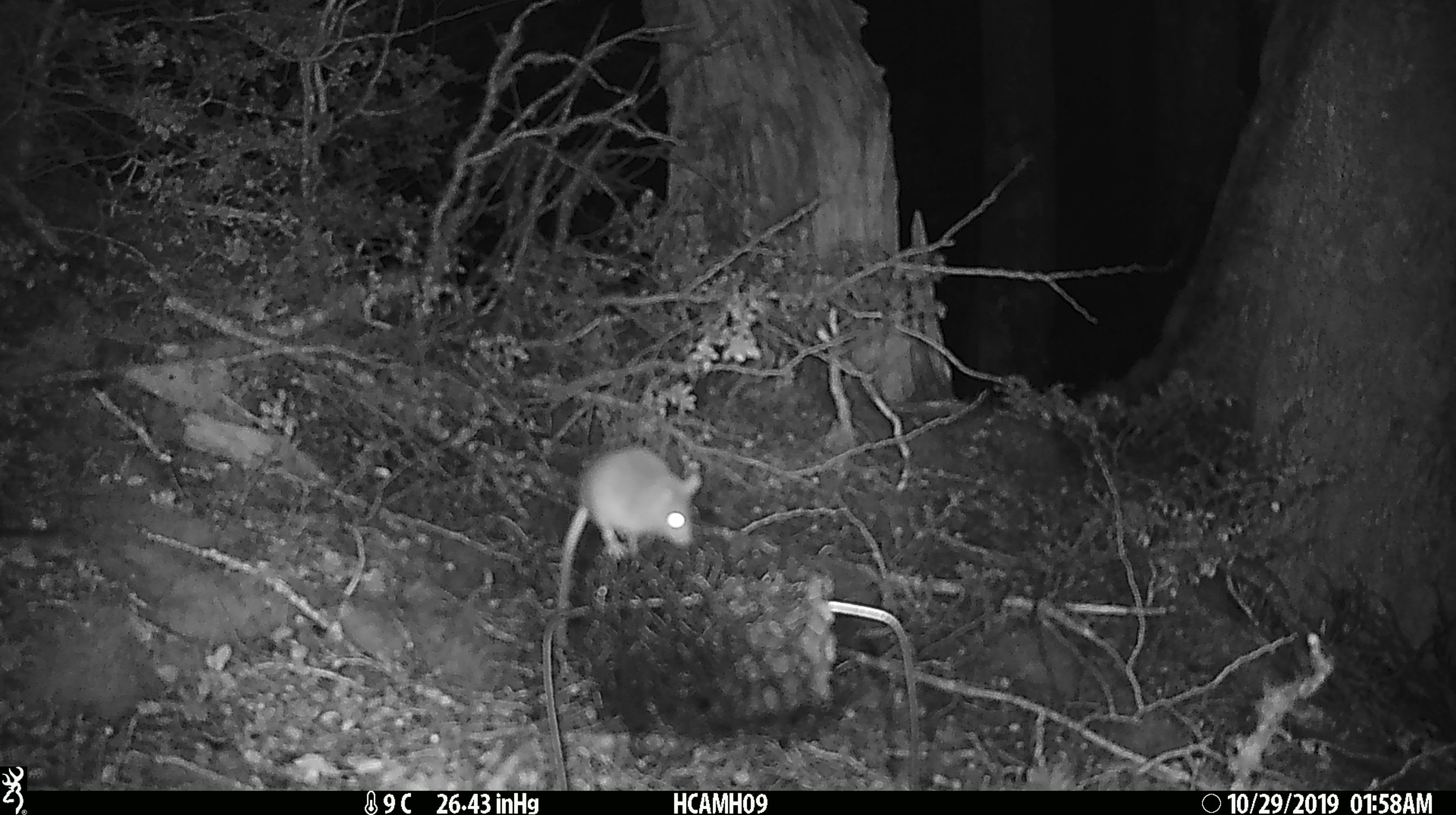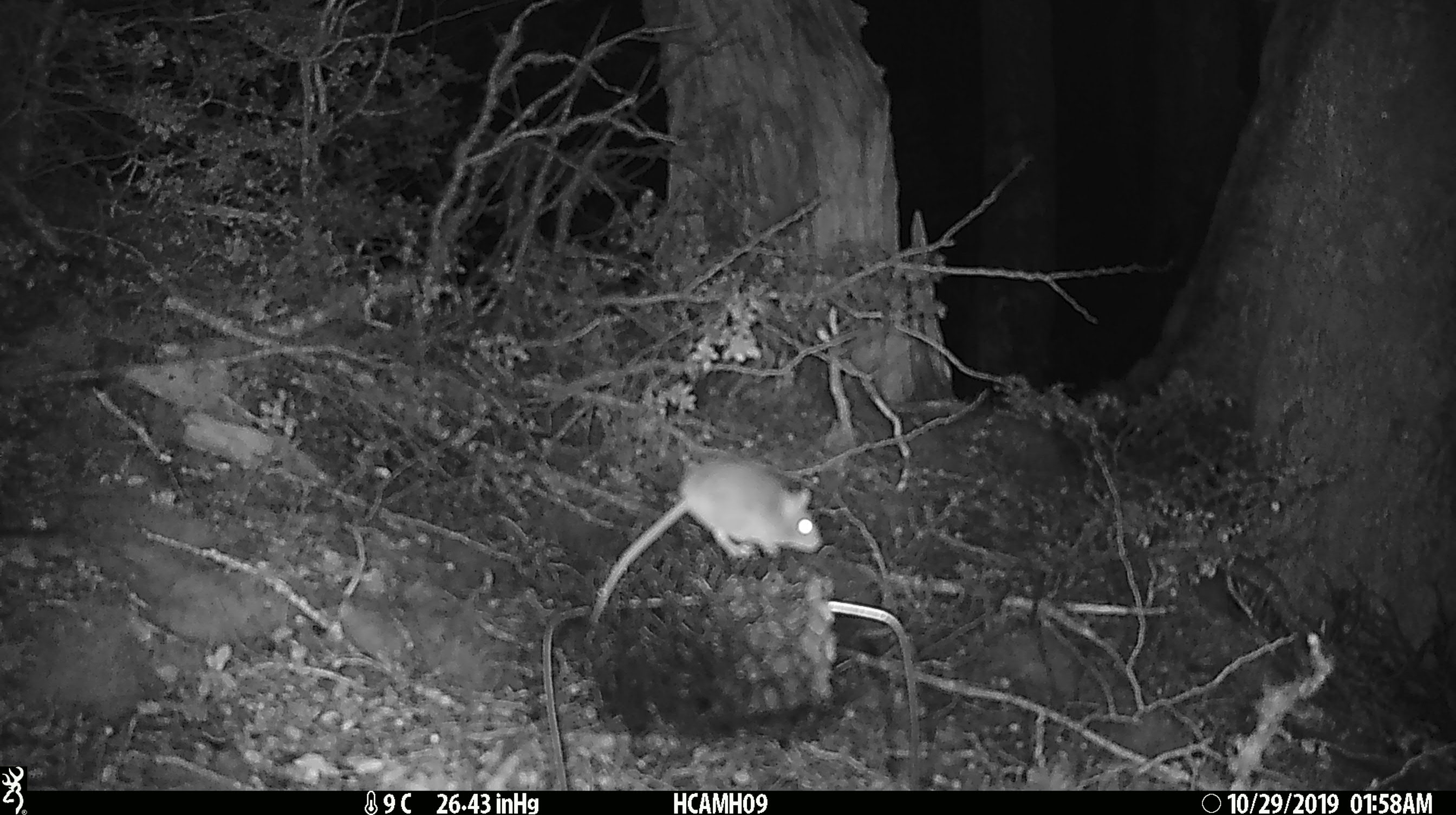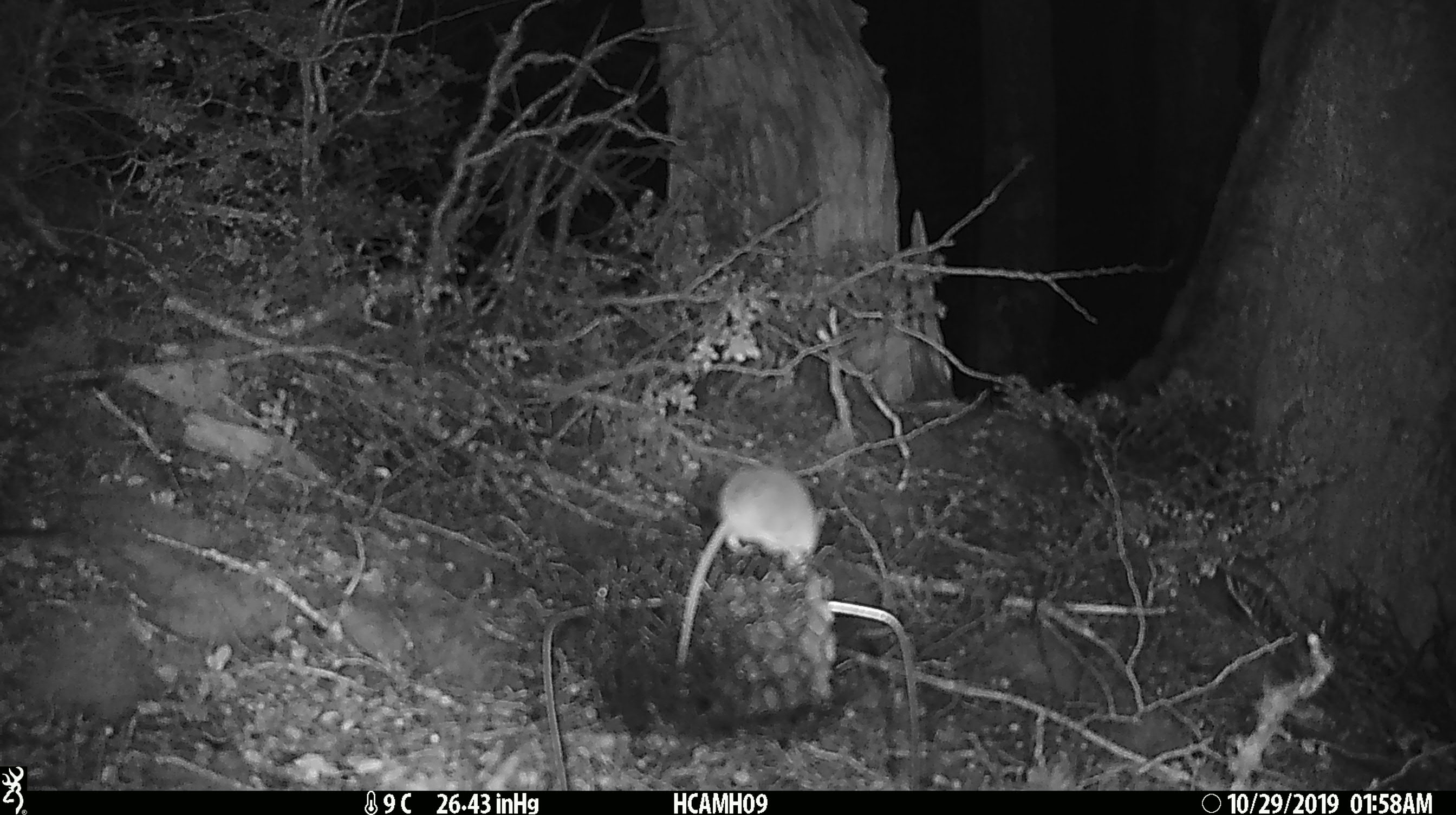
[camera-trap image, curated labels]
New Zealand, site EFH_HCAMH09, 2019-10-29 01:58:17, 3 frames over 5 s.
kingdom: Animalia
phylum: Chordata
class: Mammalia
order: Rodentia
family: Muridae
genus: Mus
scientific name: Mus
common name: mouse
Mouse (Mus).